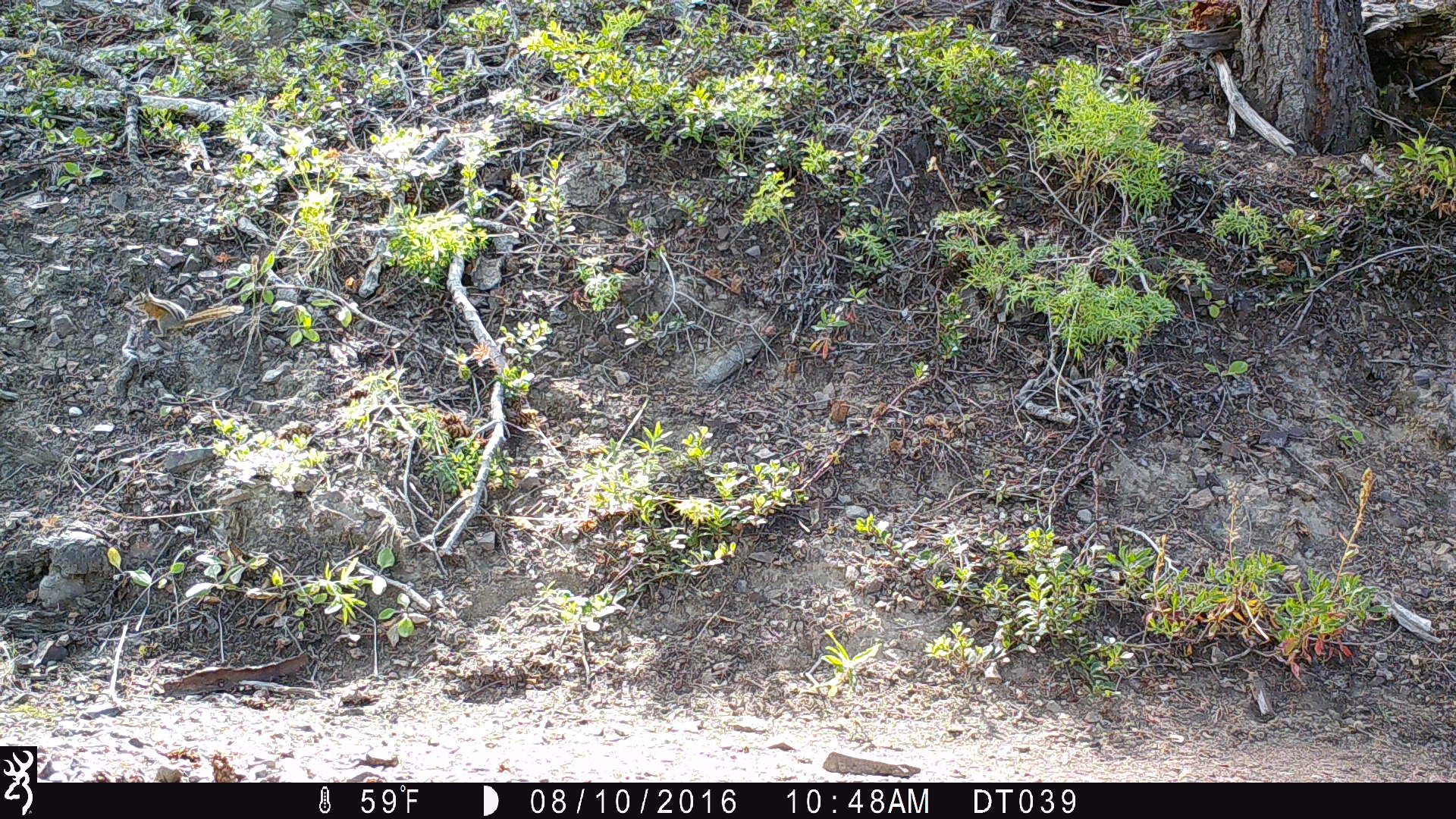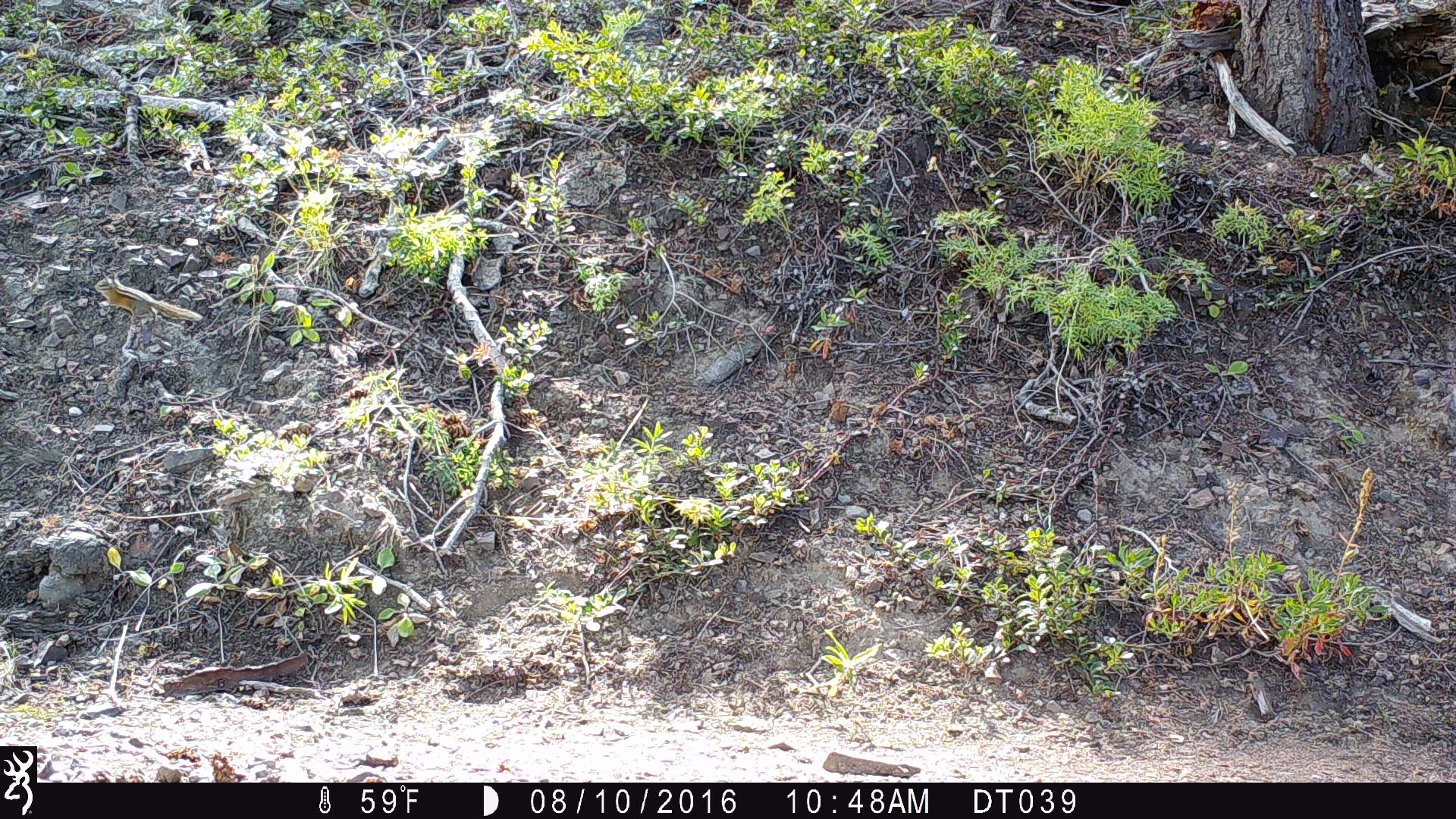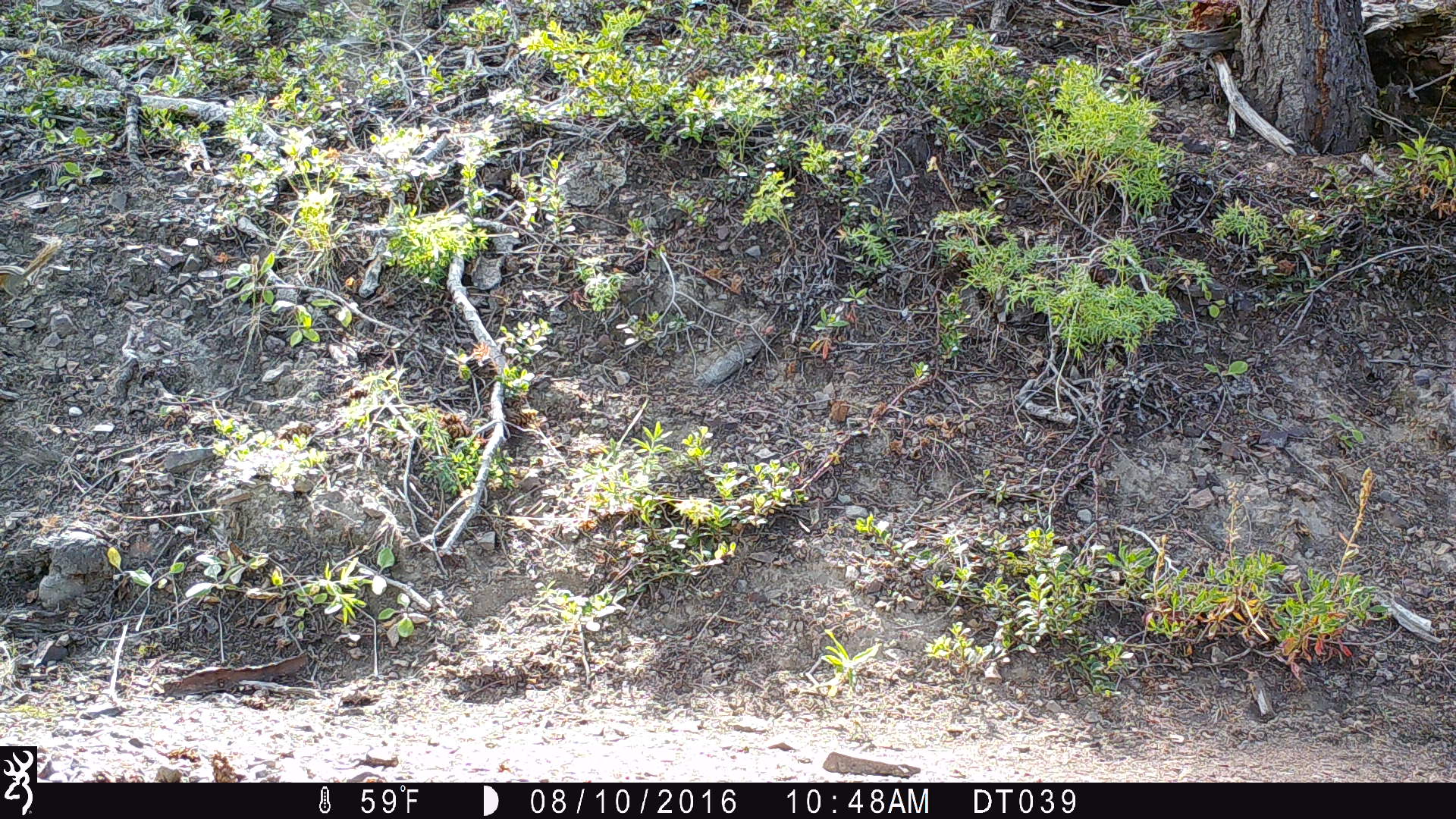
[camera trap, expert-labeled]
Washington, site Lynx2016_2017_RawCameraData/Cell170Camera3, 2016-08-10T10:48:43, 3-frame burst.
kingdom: Animalia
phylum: Chordata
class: Mammalia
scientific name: Mammalia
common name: small mammal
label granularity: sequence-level